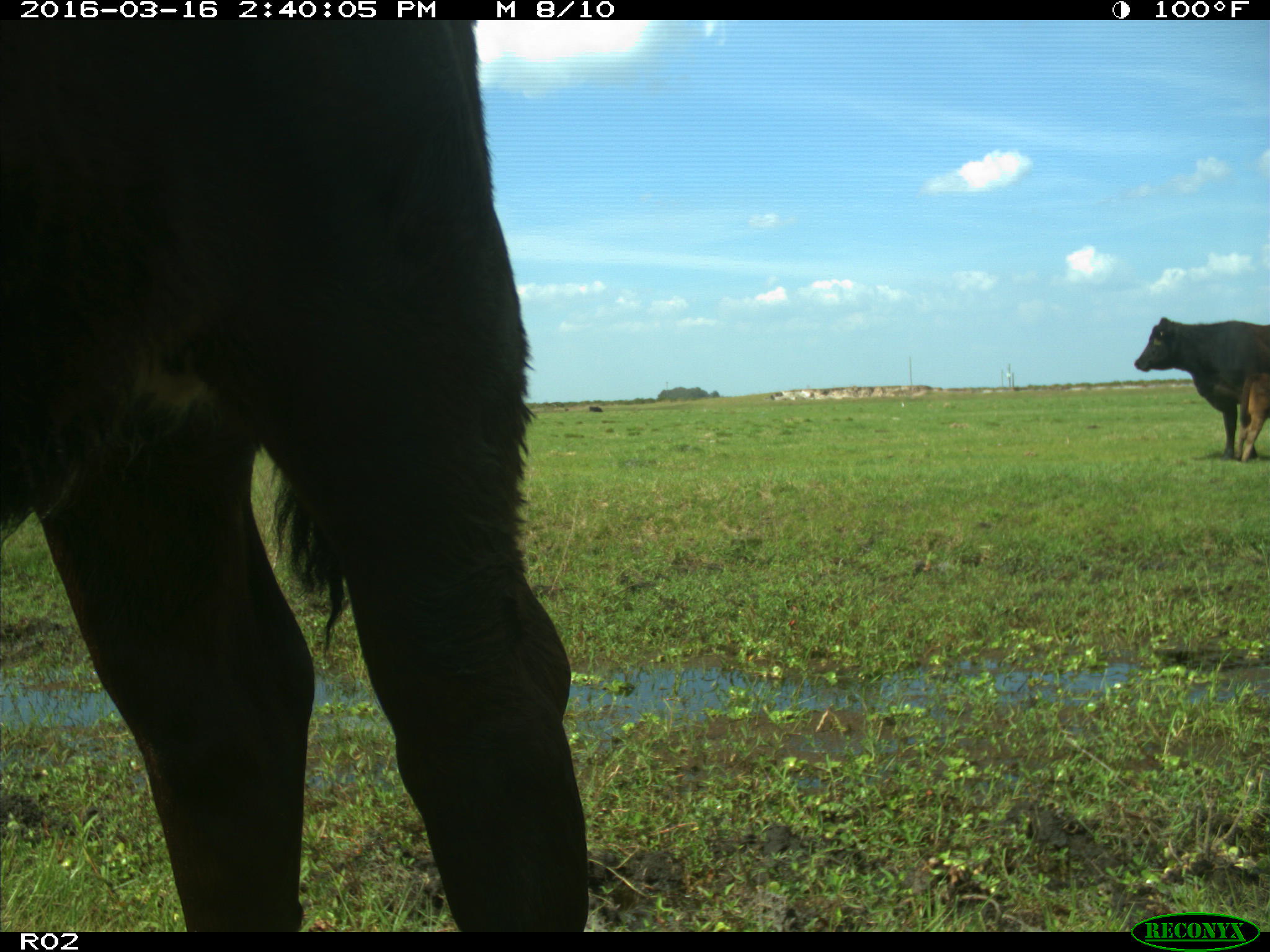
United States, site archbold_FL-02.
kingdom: Animalia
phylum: Chordata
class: Mammalia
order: Artiodactyla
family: Bovidae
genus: Bos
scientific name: Bos taurus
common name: domestic cow